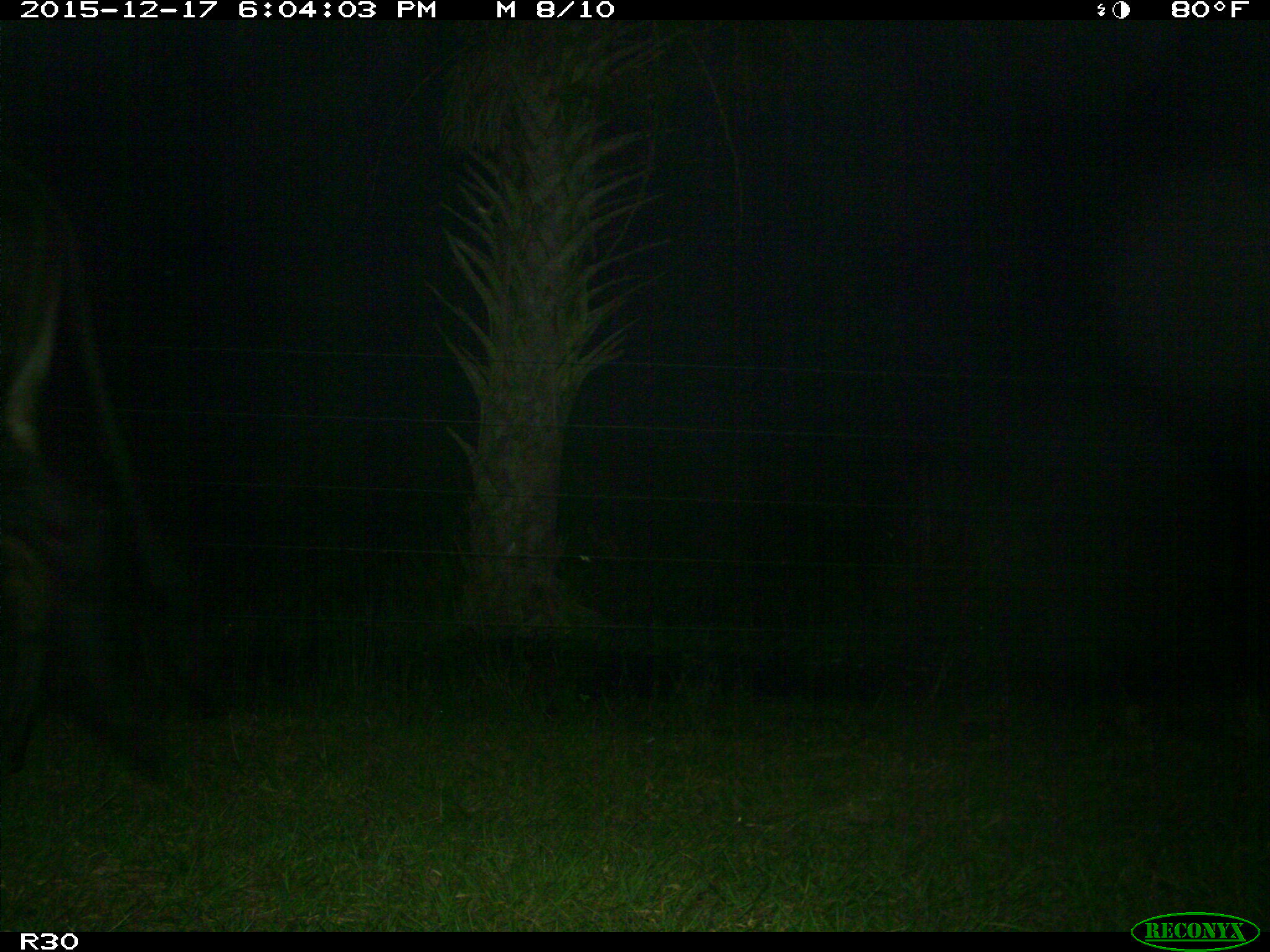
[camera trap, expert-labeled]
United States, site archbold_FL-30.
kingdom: Animalia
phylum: Chordata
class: Mammalia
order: Artiodactyla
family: Bovidae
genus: Bos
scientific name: Bos taurus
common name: domestic cow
Bos taurus (domestic cow).